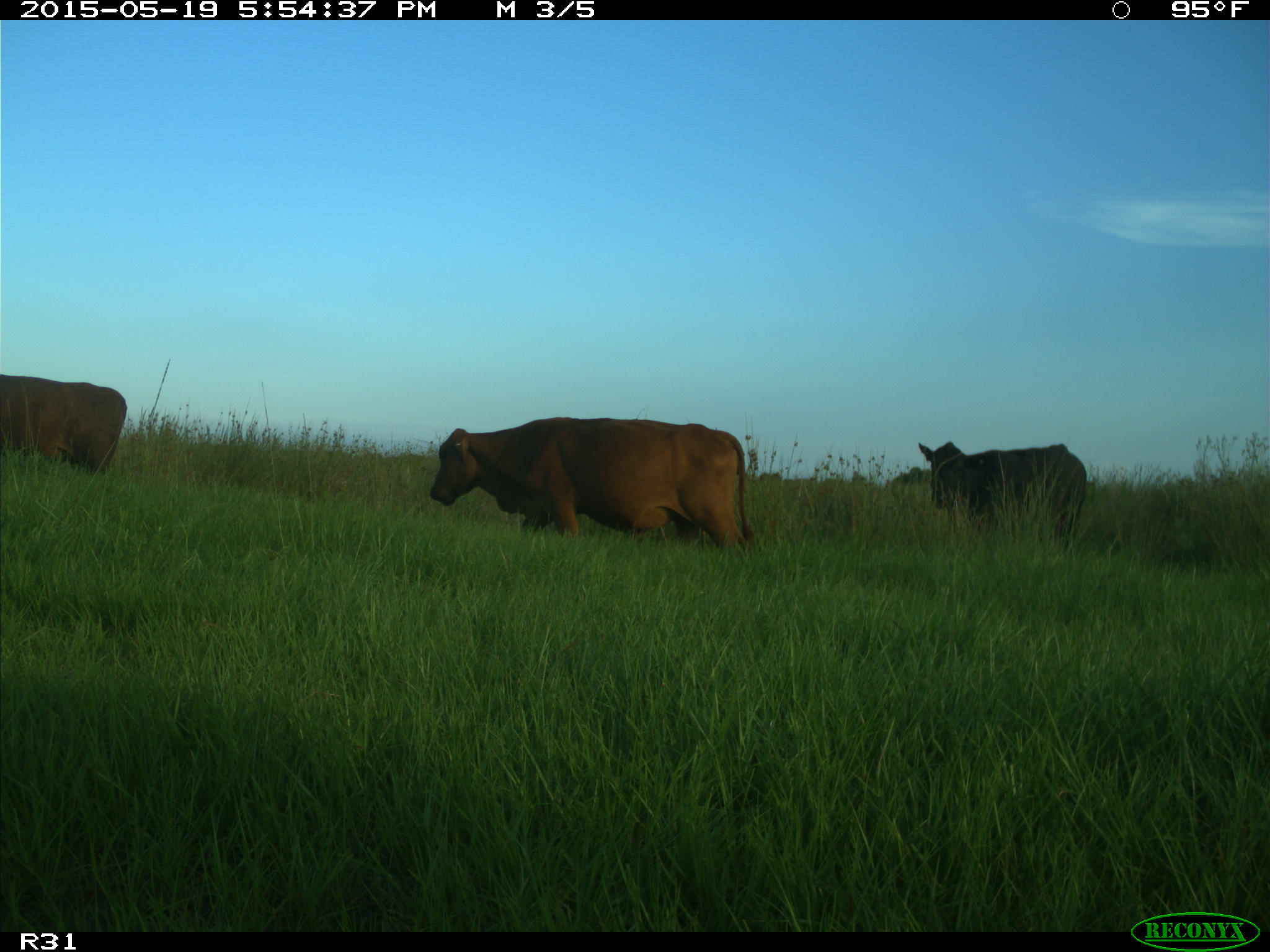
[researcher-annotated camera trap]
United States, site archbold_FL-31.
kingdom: Animalia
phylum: Chordata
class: Mammalia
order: Artiodactyla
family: Bovidae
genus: Bos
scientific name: Bos taurus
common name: domestic cow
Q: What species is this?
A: Bos taurus (domestic cow).